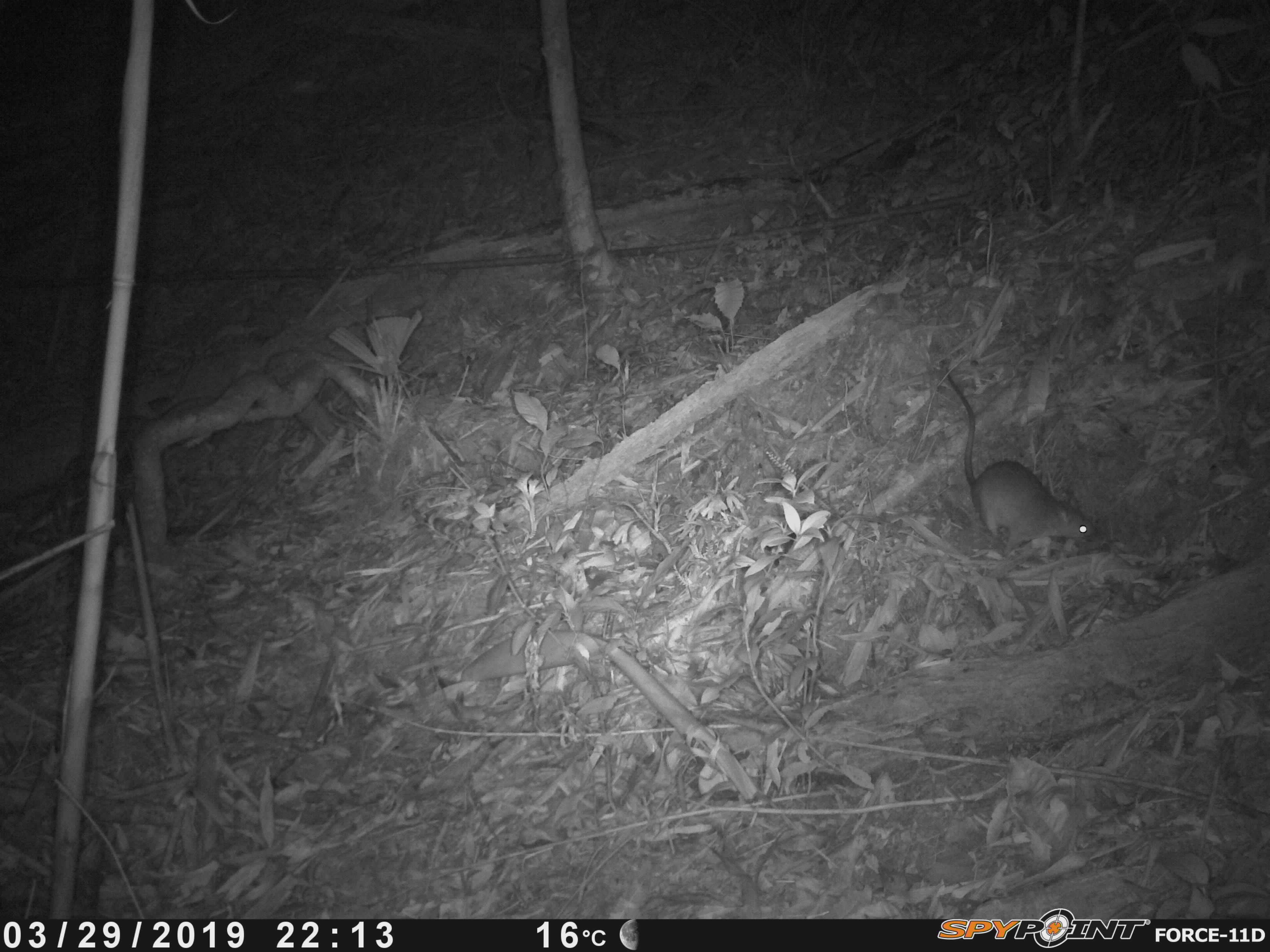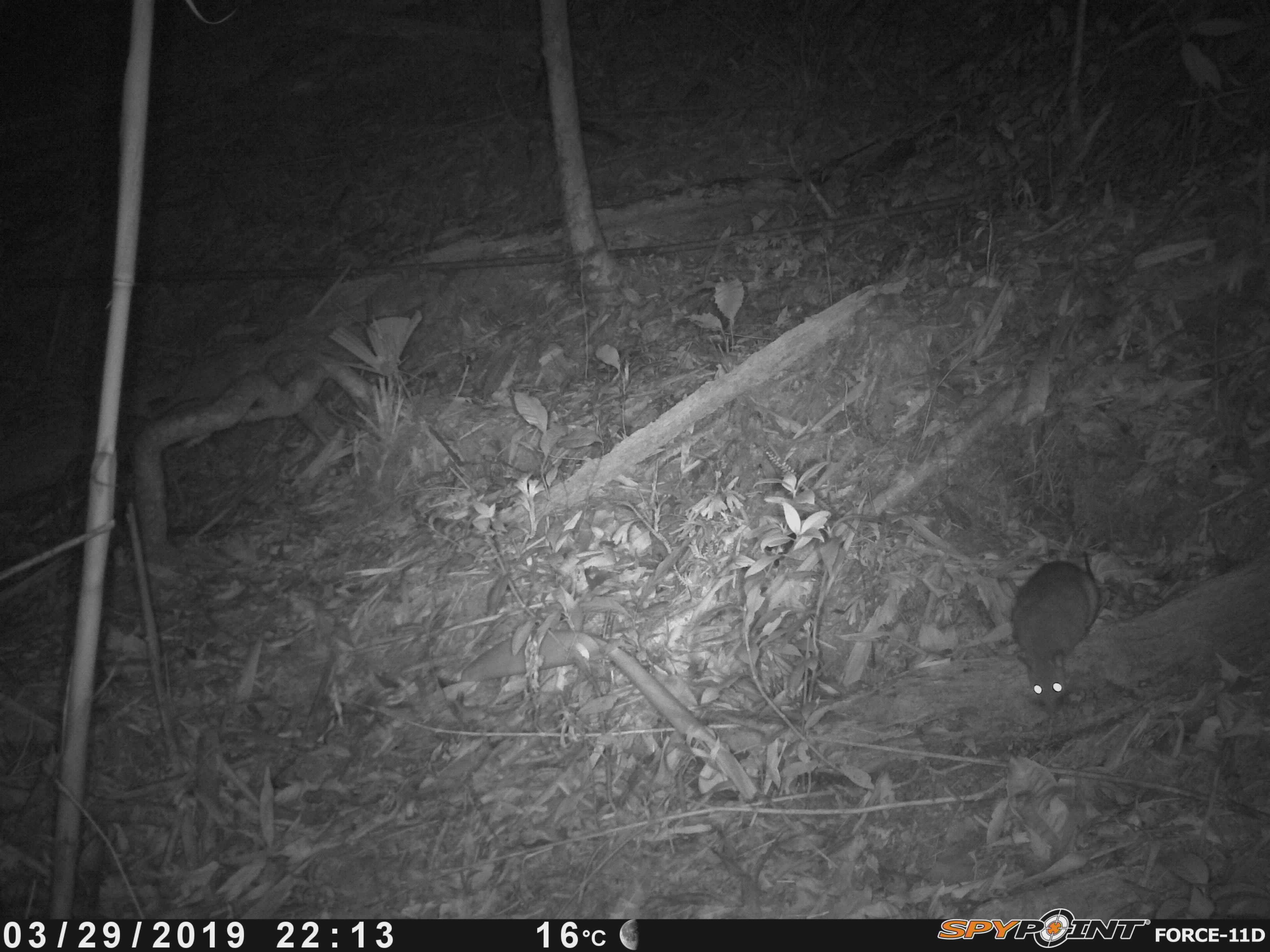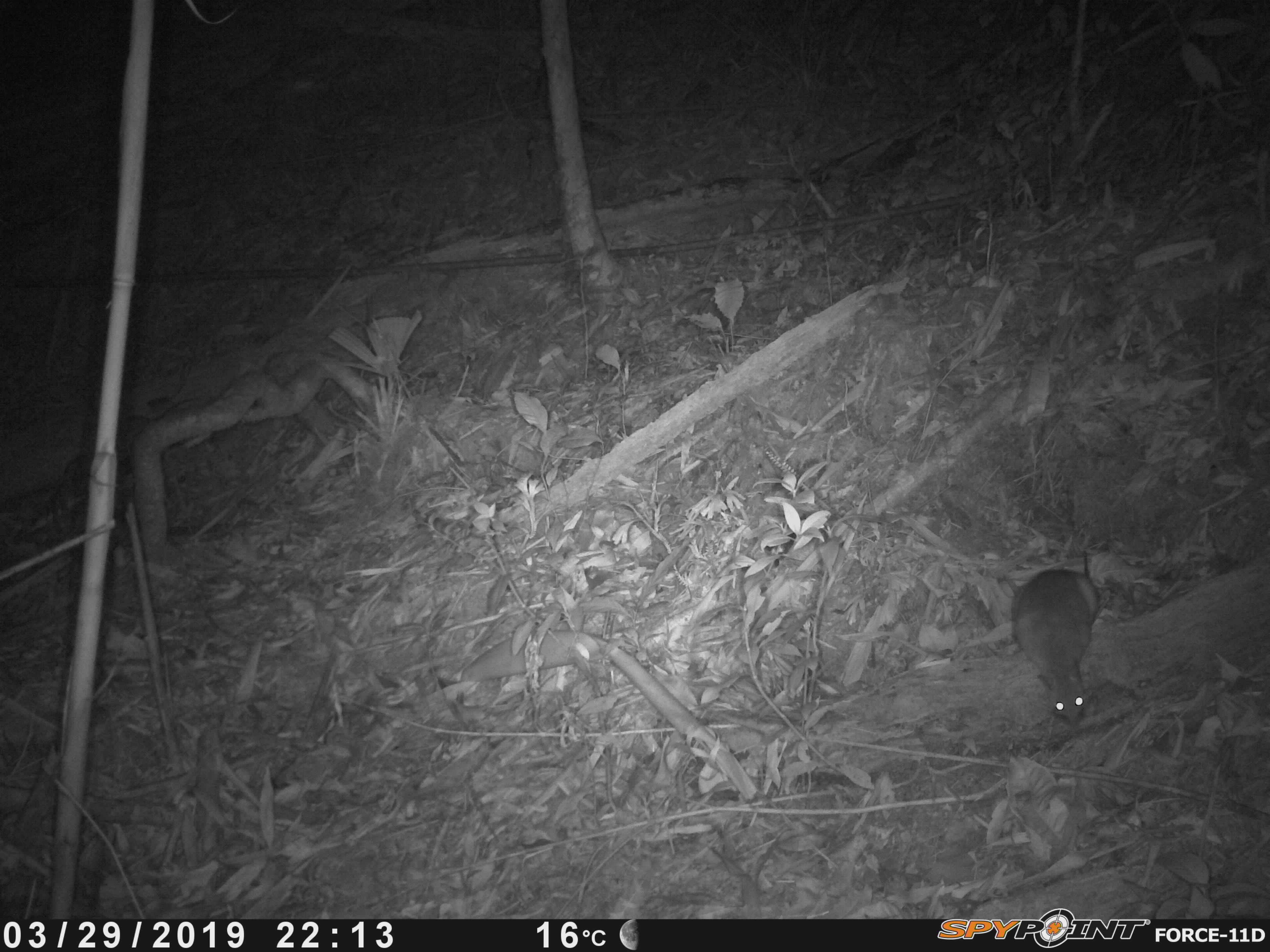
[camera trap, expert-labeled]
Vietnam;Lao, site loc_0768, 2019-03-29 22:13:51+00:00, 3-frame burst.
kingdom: Animalia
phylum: Chordata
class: Mammalia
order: Rodentia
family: Muridae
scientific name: Muridae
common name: old-world mice and rats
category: unidentified murid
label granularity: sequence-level